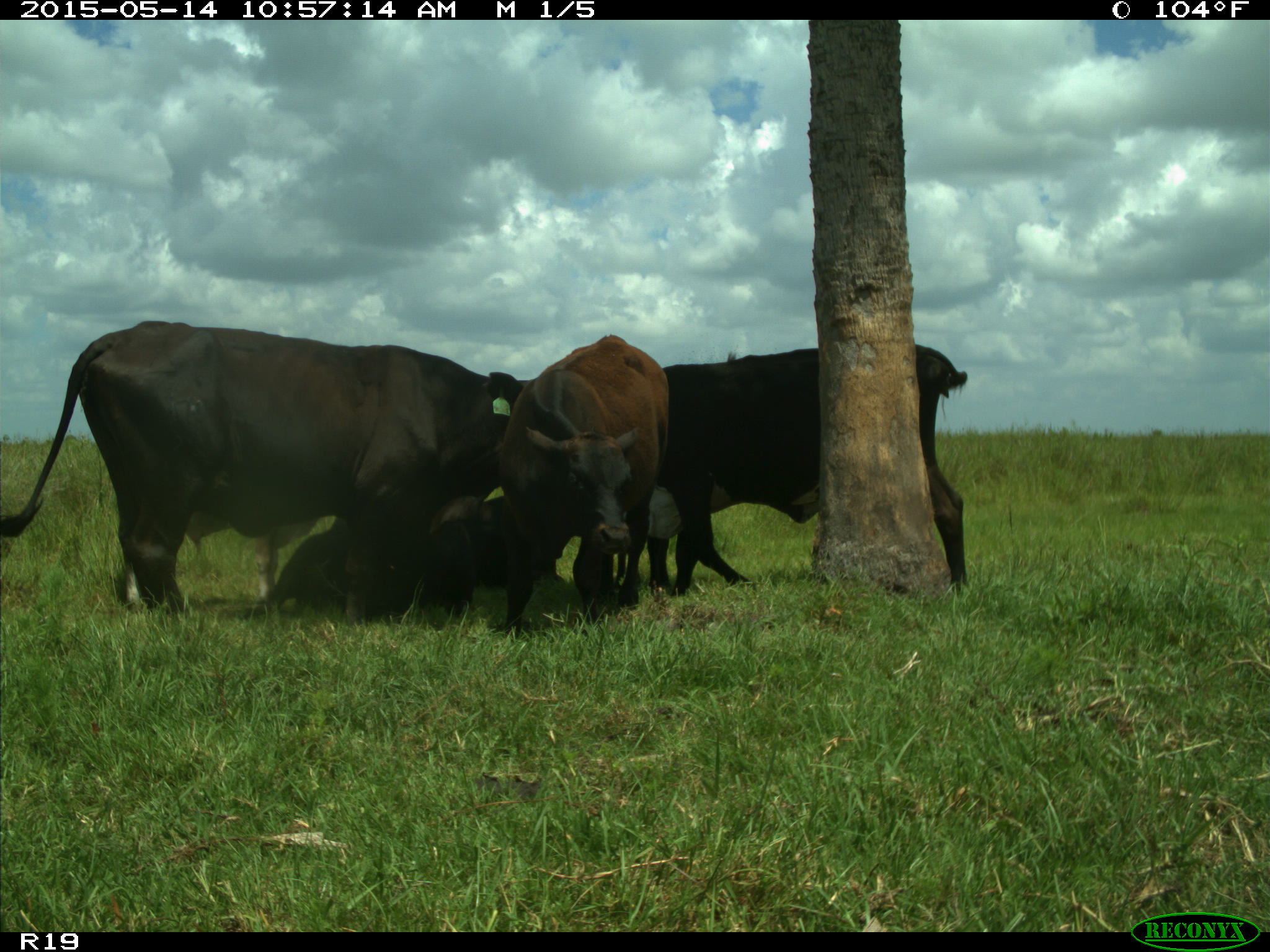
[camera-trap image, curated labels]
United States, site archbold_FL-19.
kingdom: Animalia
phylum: Chordata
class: Mammalia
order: Artiodactyla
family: Bovidae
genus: Bos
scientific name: Bos taurus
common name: domestic cow